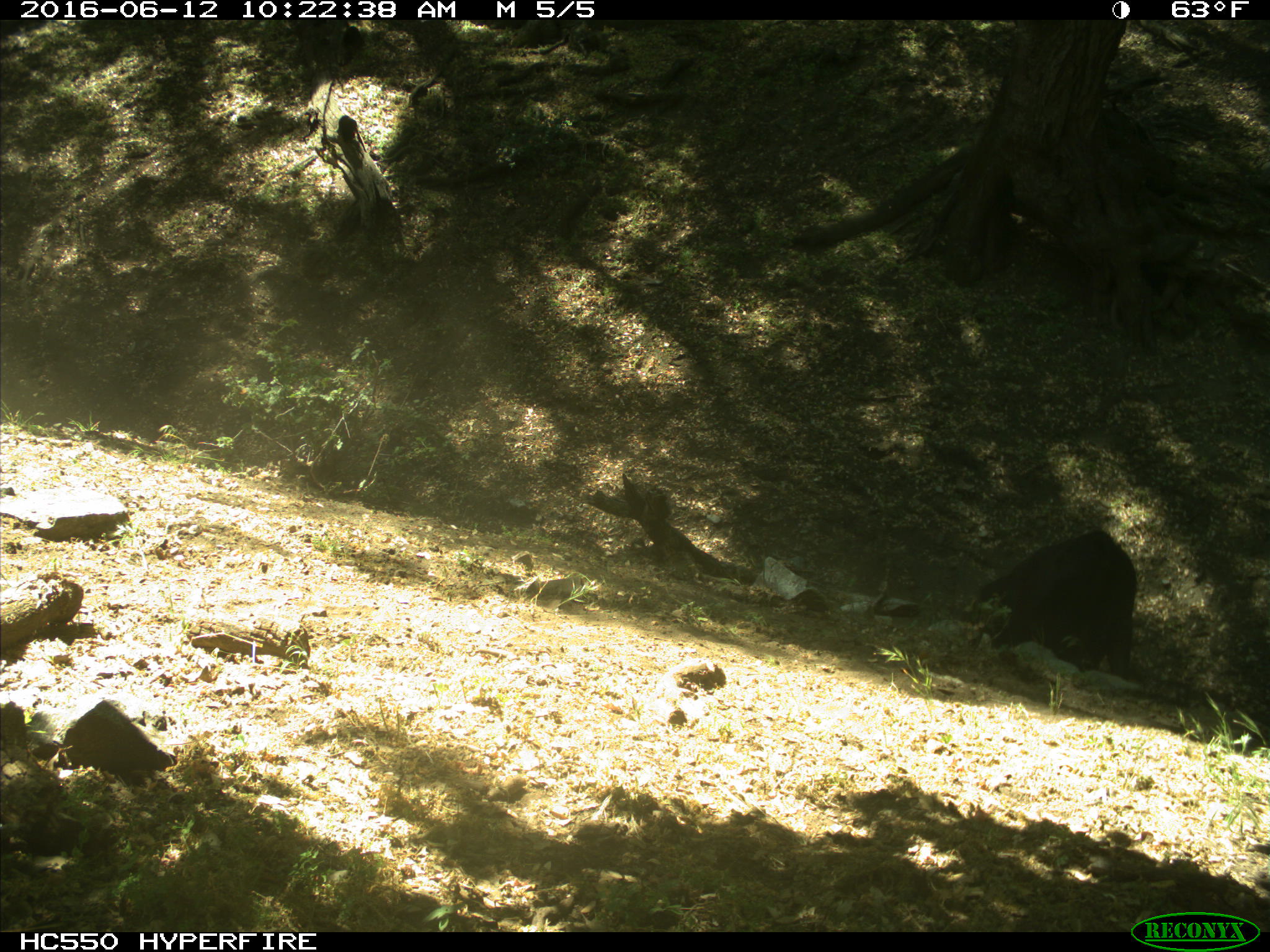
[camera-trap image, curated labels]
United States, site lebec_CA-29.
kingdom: Animalia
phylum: Chordata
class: Mammalia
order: Artiodactyla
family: Bovidae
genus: Bos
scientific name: Bos taurus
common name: domestic cow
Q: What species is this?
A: Bos taurus (domestic cow).